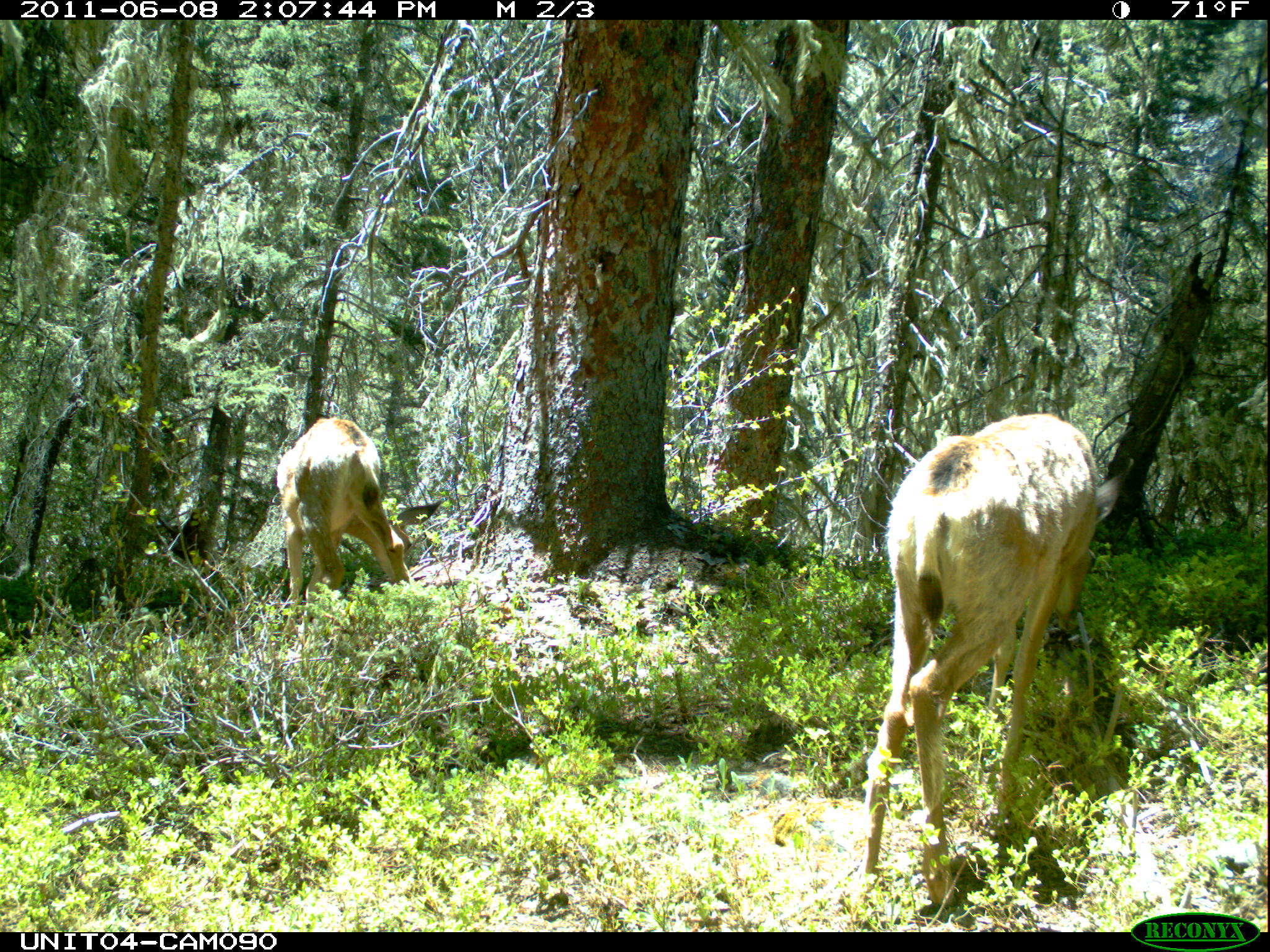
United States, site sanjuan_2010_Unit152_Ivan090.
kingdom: Animalia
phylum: Chordata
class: Mammalia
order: Artiodactyla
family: Cervidae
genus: Odocoileus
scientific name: Odocoileus hemionus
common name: mule deer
Odocoileus hemionus (mule deer).